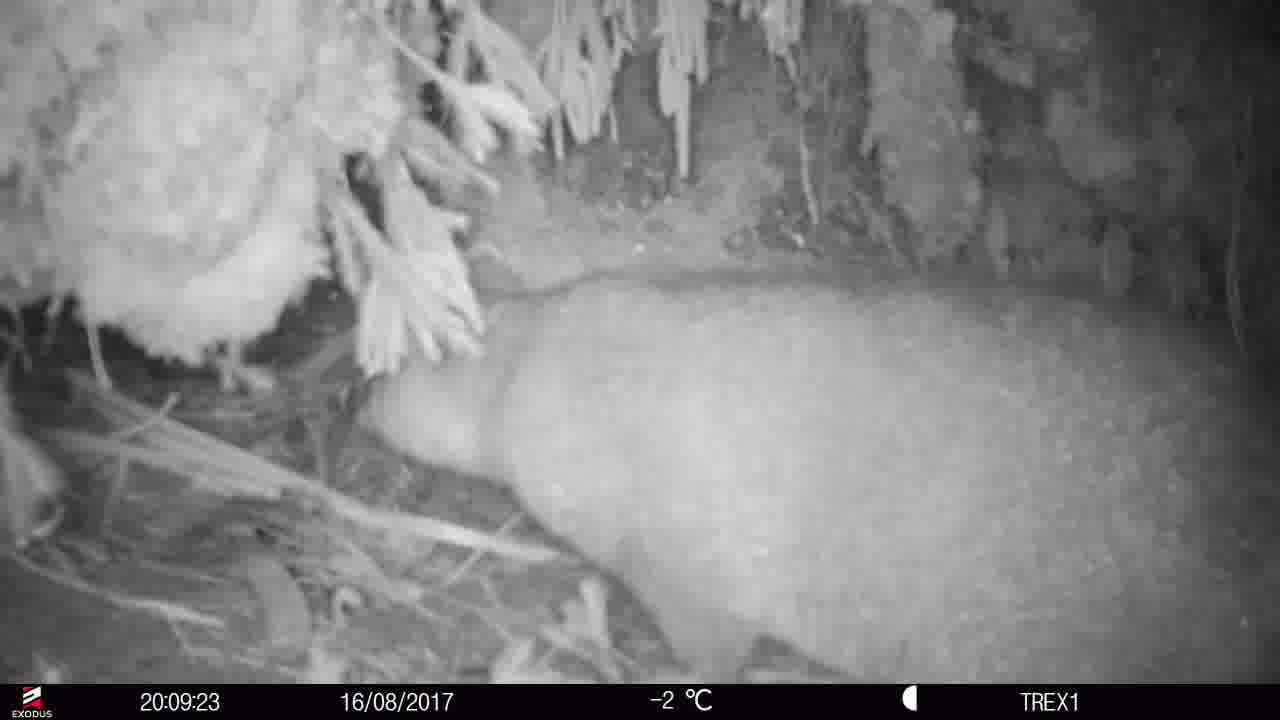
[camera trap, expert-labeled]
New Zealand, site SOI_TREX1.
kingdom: Animalia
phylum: Chordata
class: Mammalia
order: Diprotodontia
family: Phalangeridae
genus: Trichosurus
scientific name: Trichosurus vulpecula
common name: common brushtail possum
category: possum